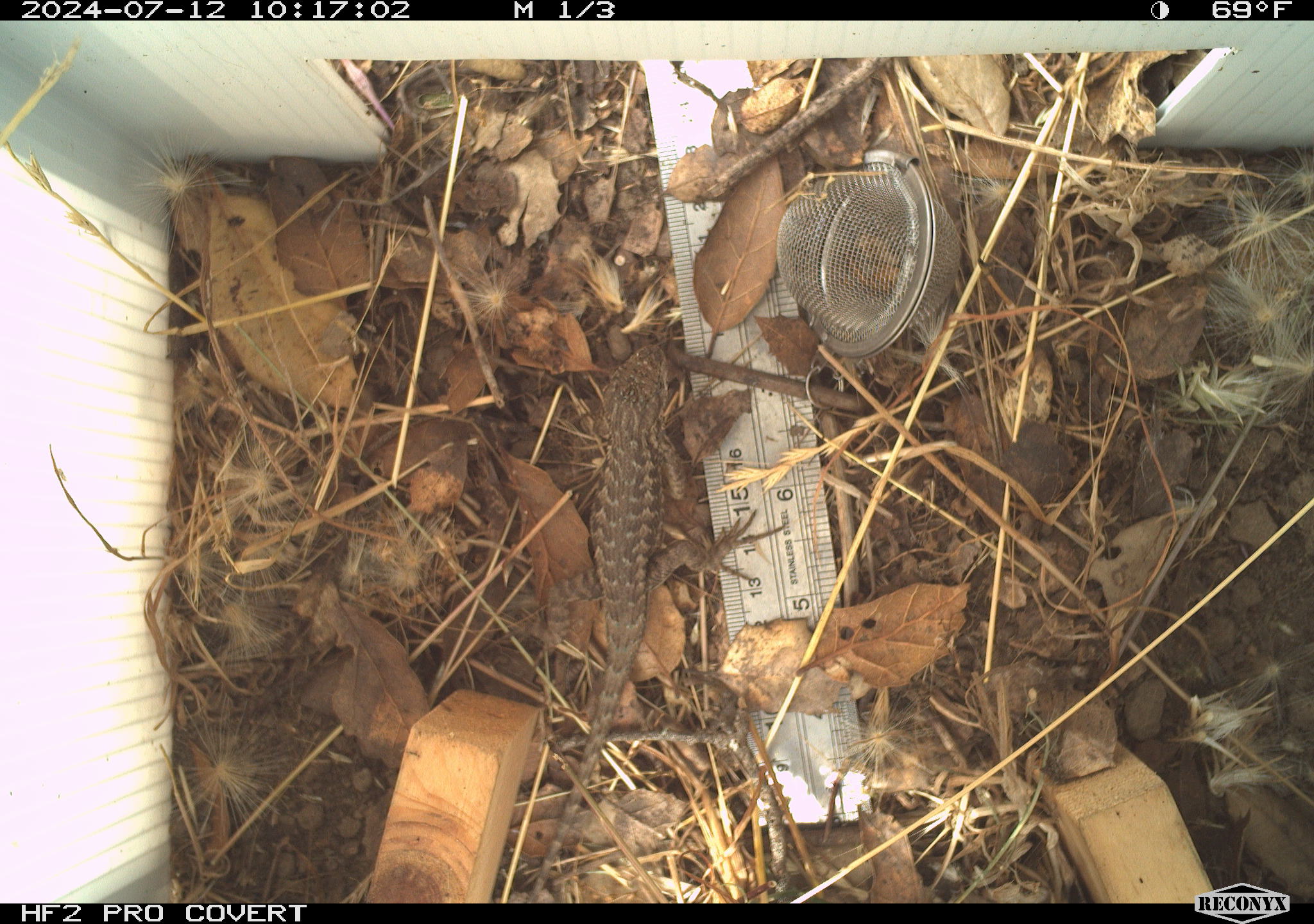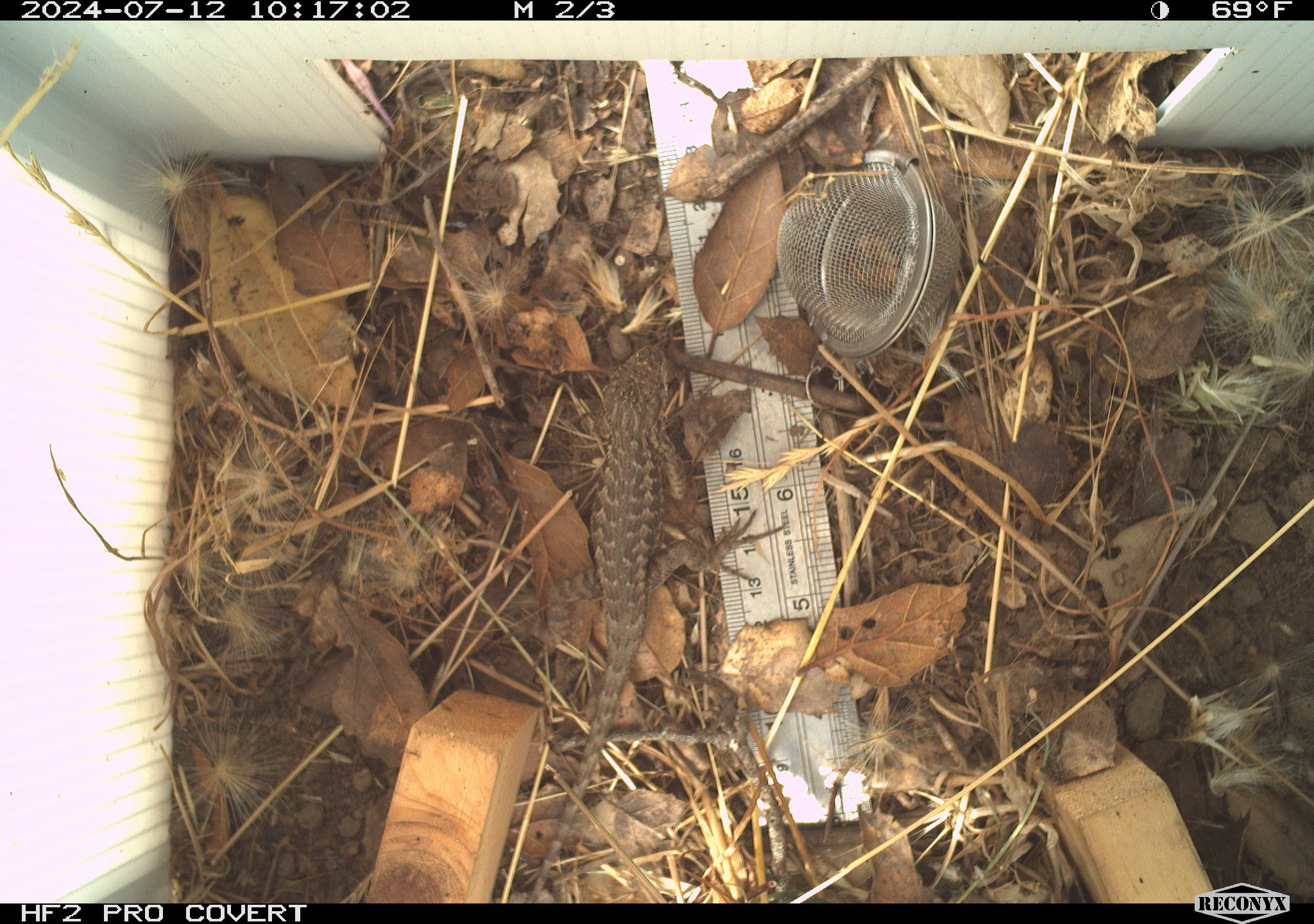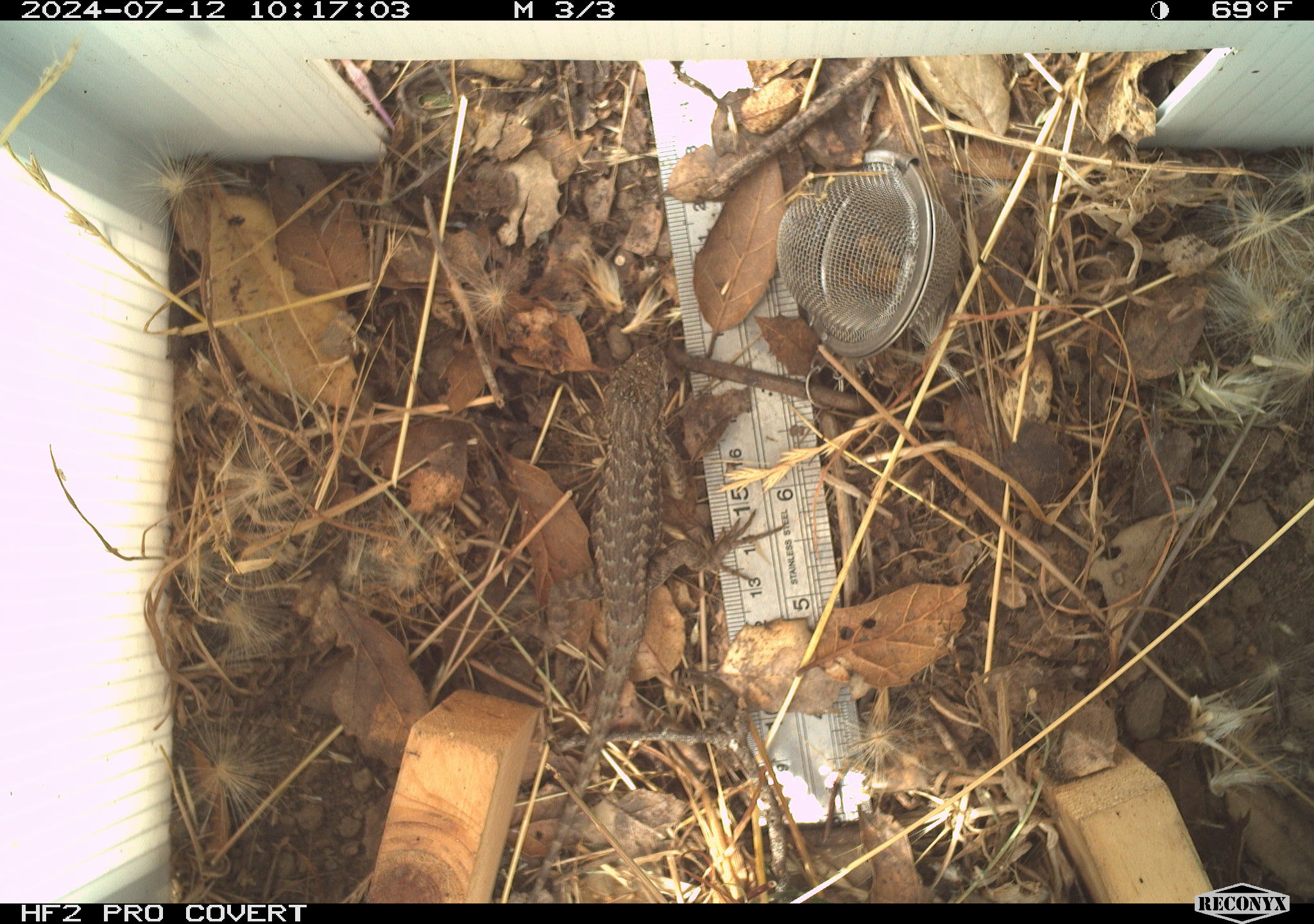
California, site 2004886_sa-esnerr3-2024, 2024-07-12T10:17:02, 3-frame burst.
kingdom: Animalia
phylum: Chordata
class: Reptilia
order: Squamata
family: Phrynosomatidae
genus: Sceloporus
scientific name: Sceloporus occidentalis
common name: western fence lizard